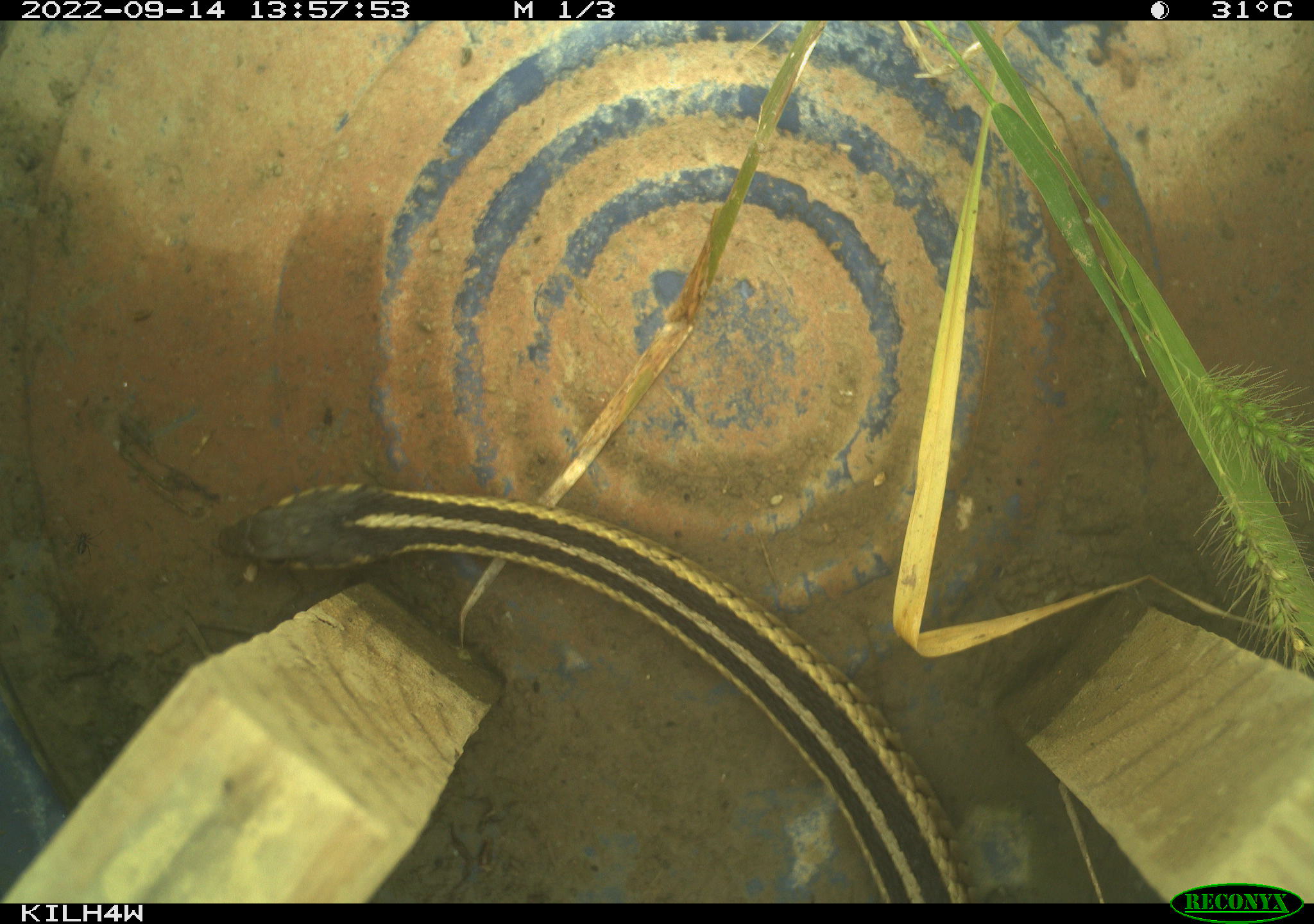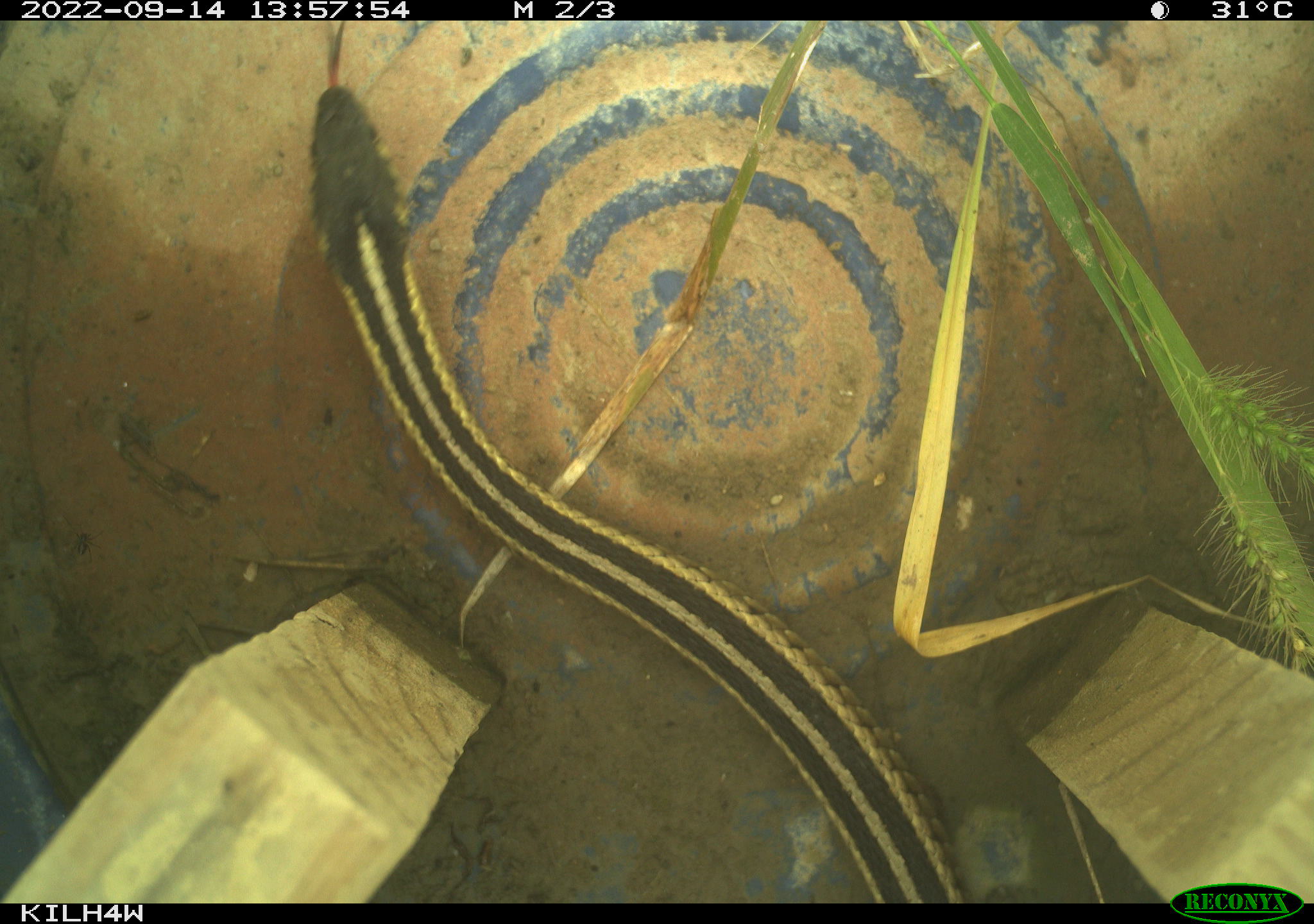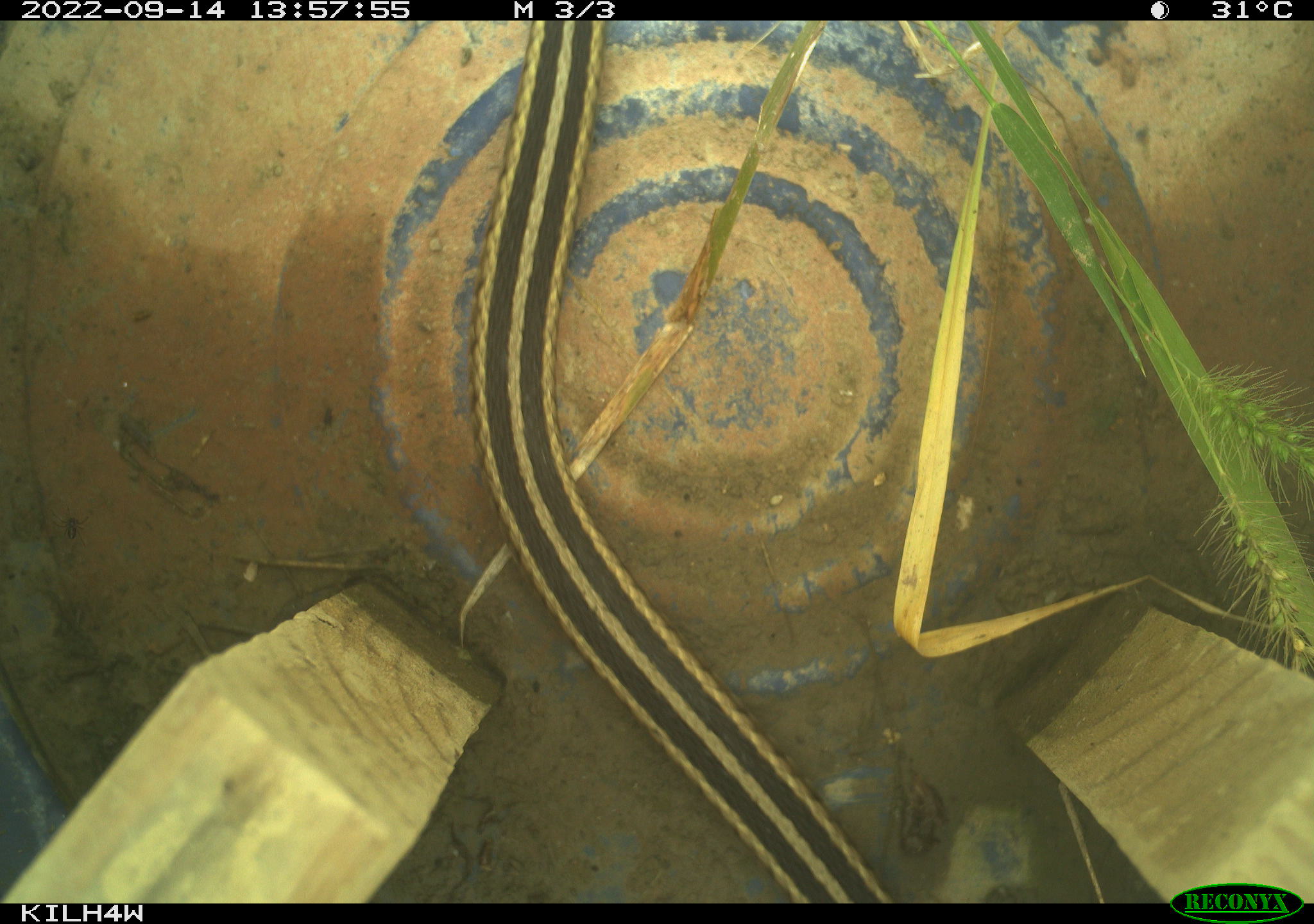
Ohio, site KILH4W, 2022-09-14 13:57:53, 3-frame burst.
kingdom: Animalia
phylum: Chordata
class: Reptilia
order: Squamata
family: Colubridae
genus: Thamnophis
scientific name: Thamnophis sirtalis sirtalis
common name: eastern gartersnake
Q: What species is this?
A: Eastern gartersnake (Thamnophis sirtalis sirtalis).